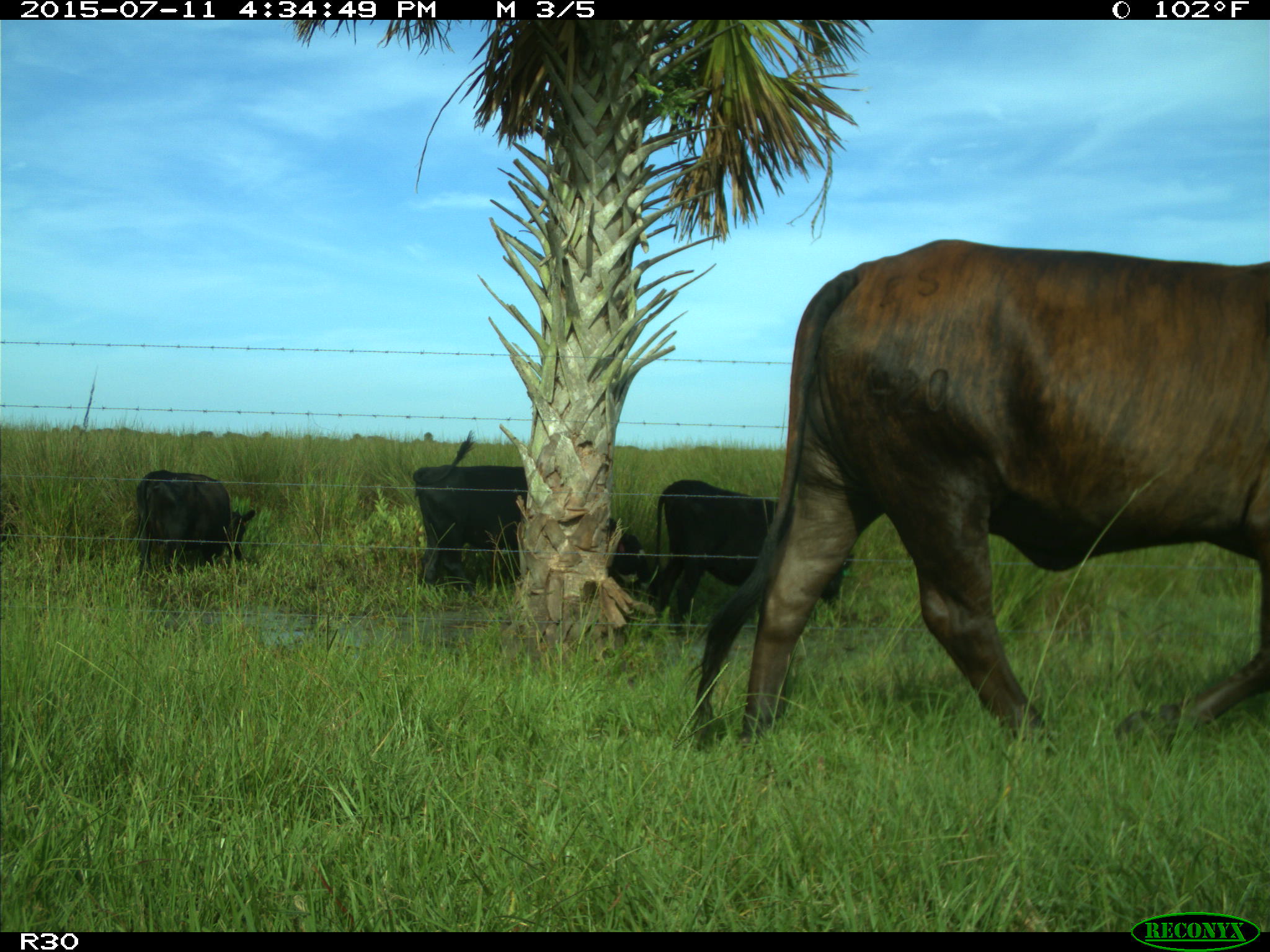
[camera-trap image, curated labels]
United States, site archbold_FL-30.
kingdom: Animalia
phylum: Chordata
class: Mammalia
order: Artiodactyla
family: Bovidae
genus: Bos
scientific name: Bos taurus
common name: domestic cow